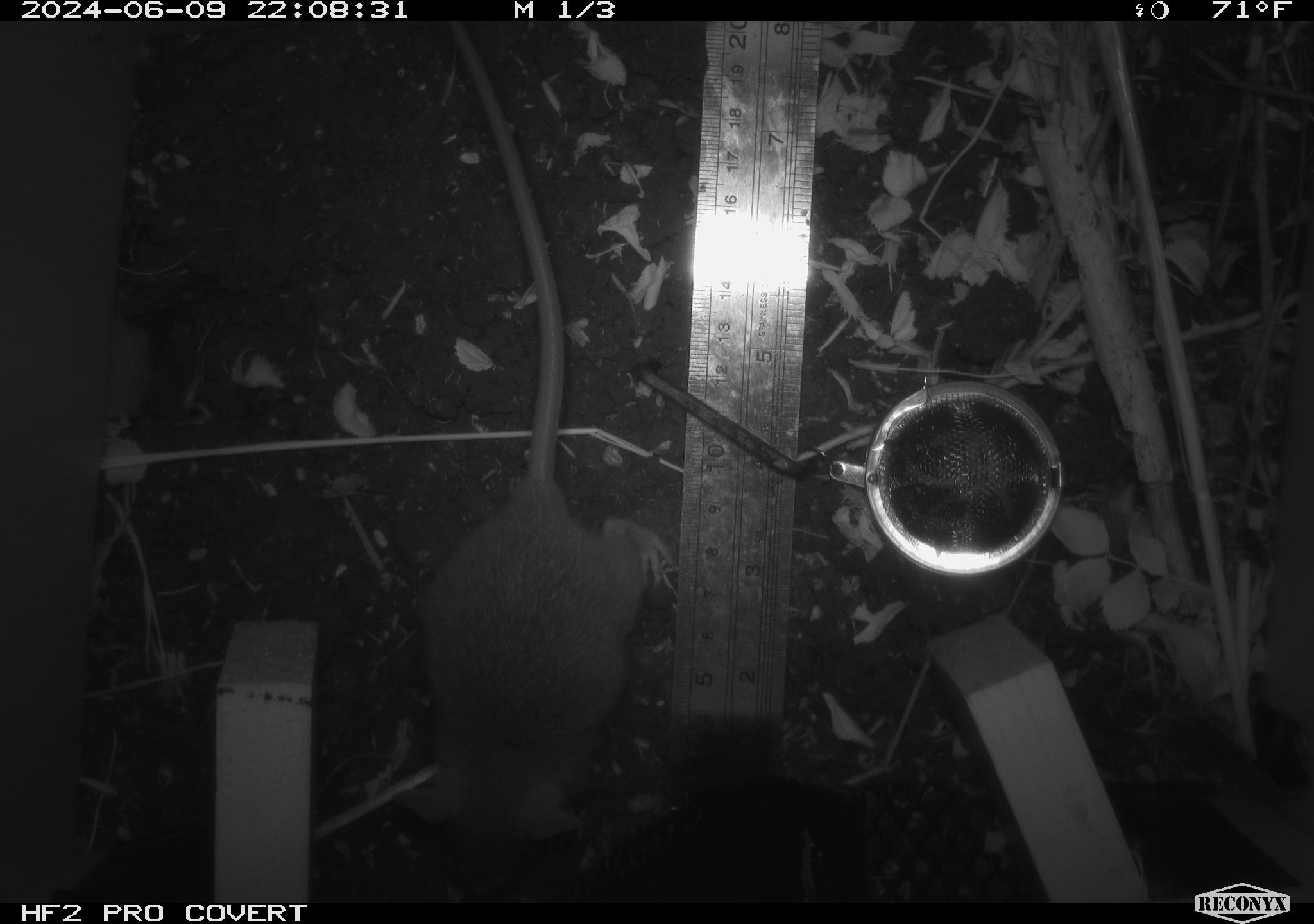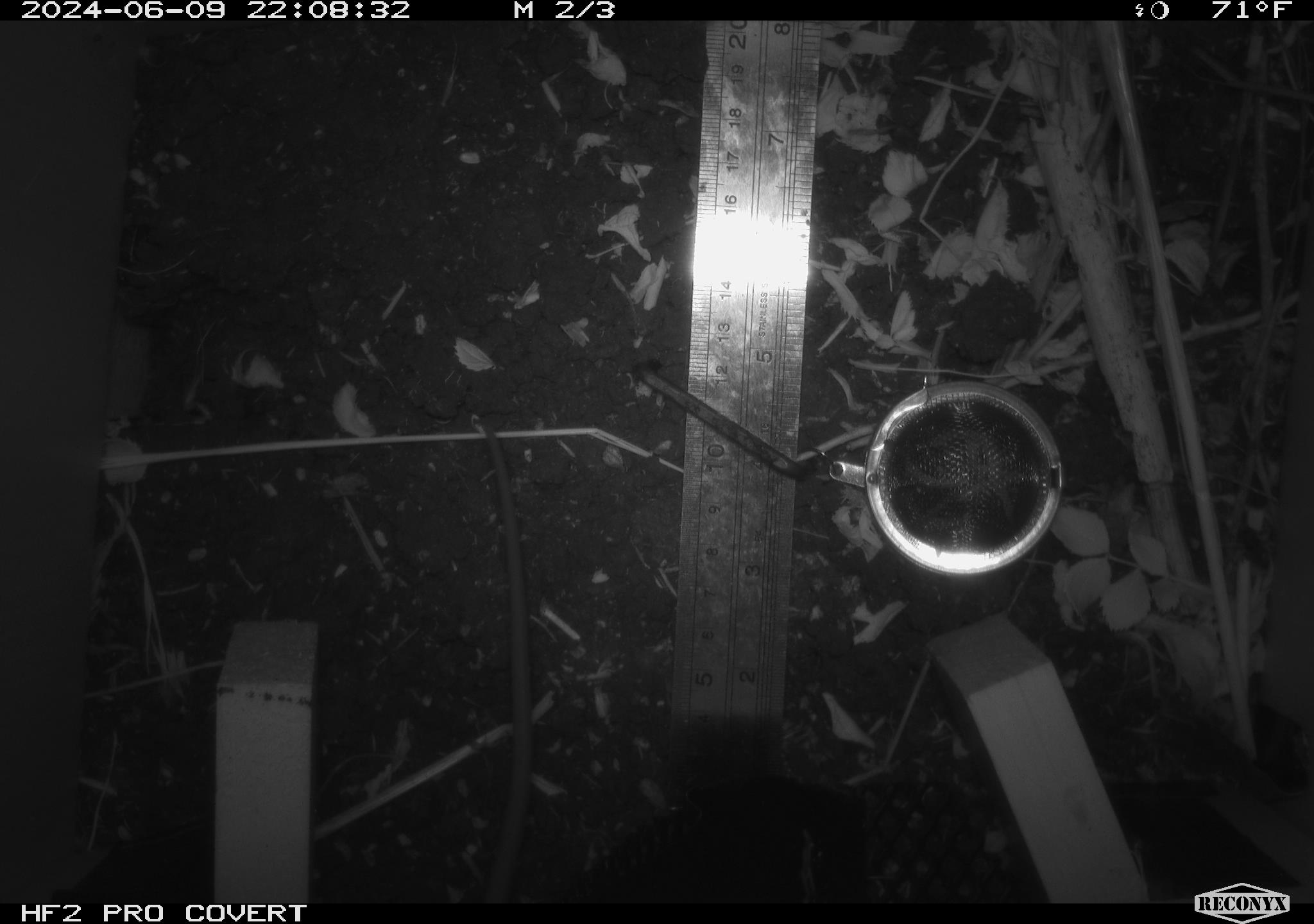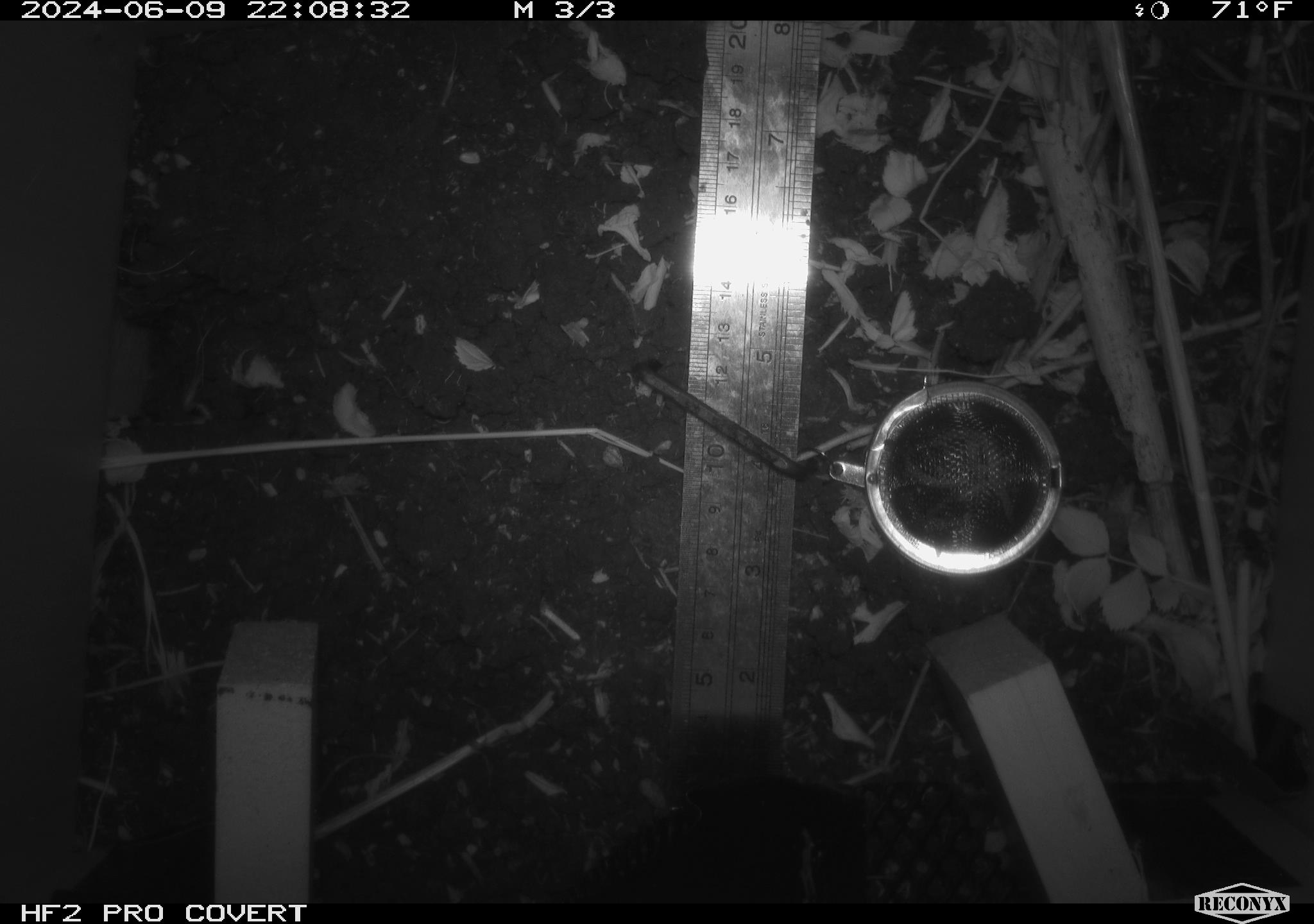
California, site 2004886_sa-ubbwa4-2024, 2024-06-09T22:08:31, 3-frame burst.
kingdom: Animalia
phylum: Chordata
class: Mammalia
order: Rodentia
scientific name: Rodentia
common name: woodrat or rat or mouse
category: woodrat or rat or mouse species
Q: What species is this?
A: Woodrat or rat or mouse species (woodrat or rat or mouse) (Rodentia).